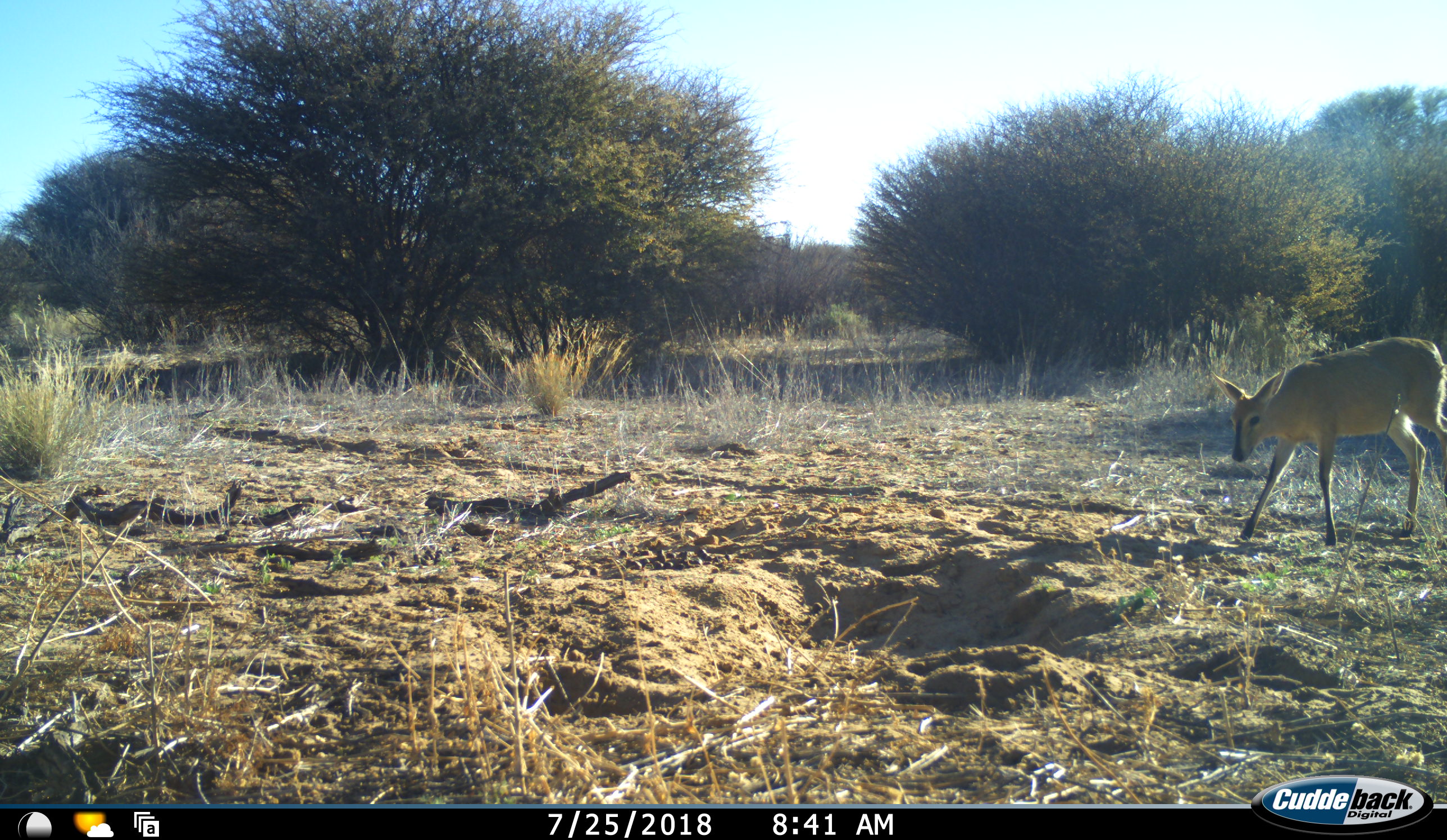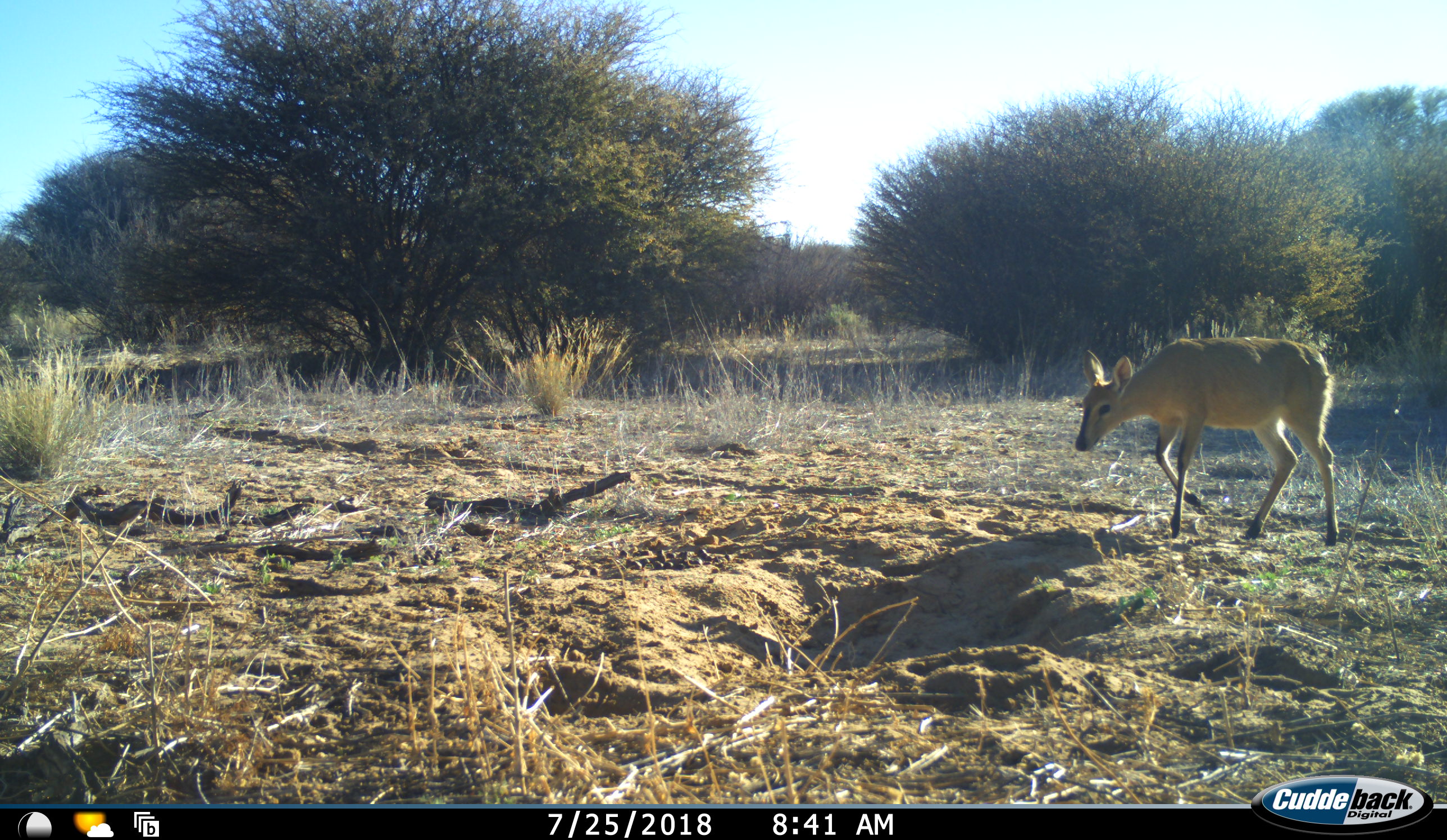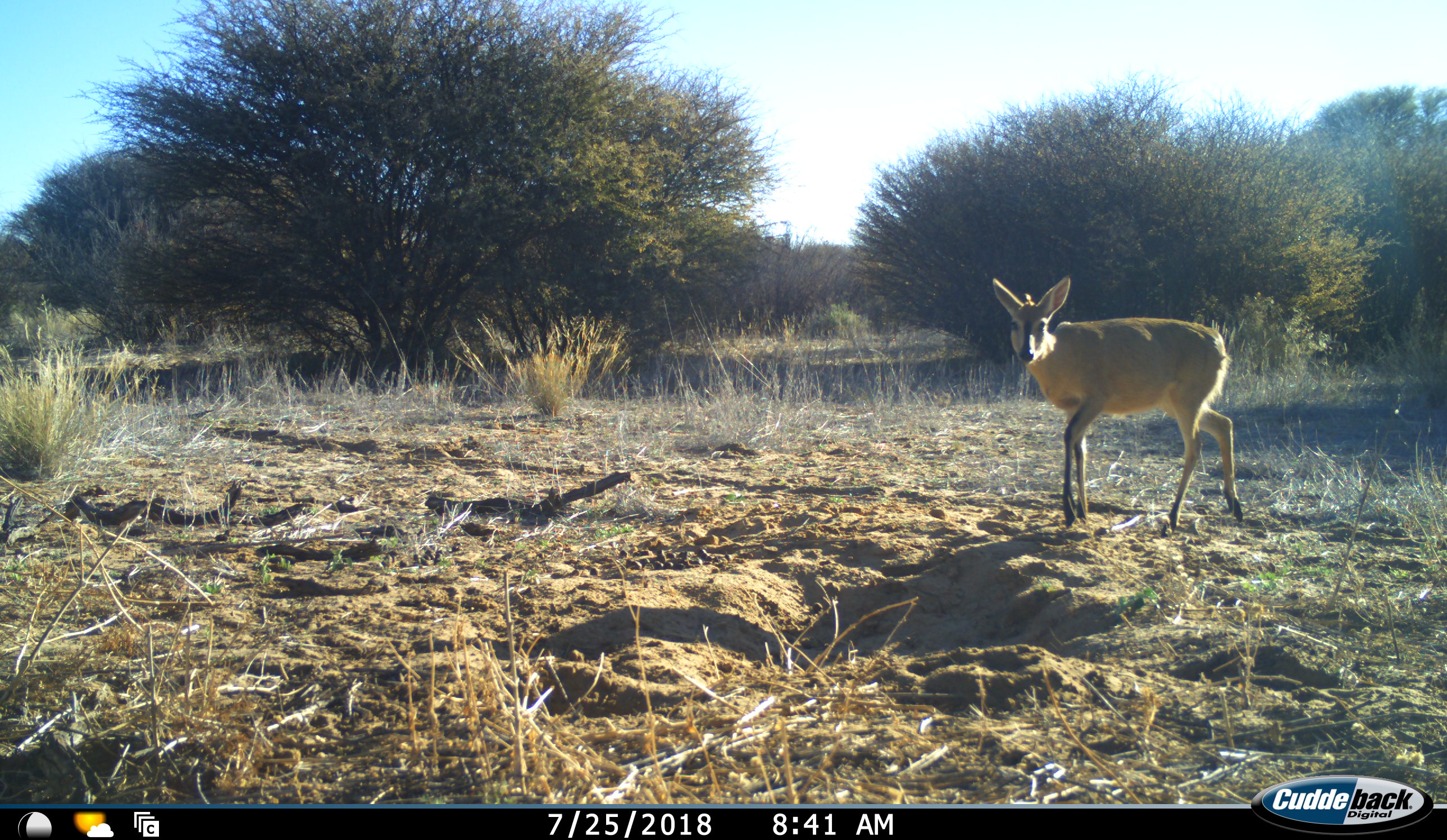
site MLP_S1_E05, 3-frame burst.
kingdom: Animalia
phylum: Chordata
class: Mammalia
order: Artiodactyla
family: Bovidae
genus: Sylvicapra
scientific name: Sylvicapra grimmia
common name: common duiker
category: duikercommongrey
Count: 1.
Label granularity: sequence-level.